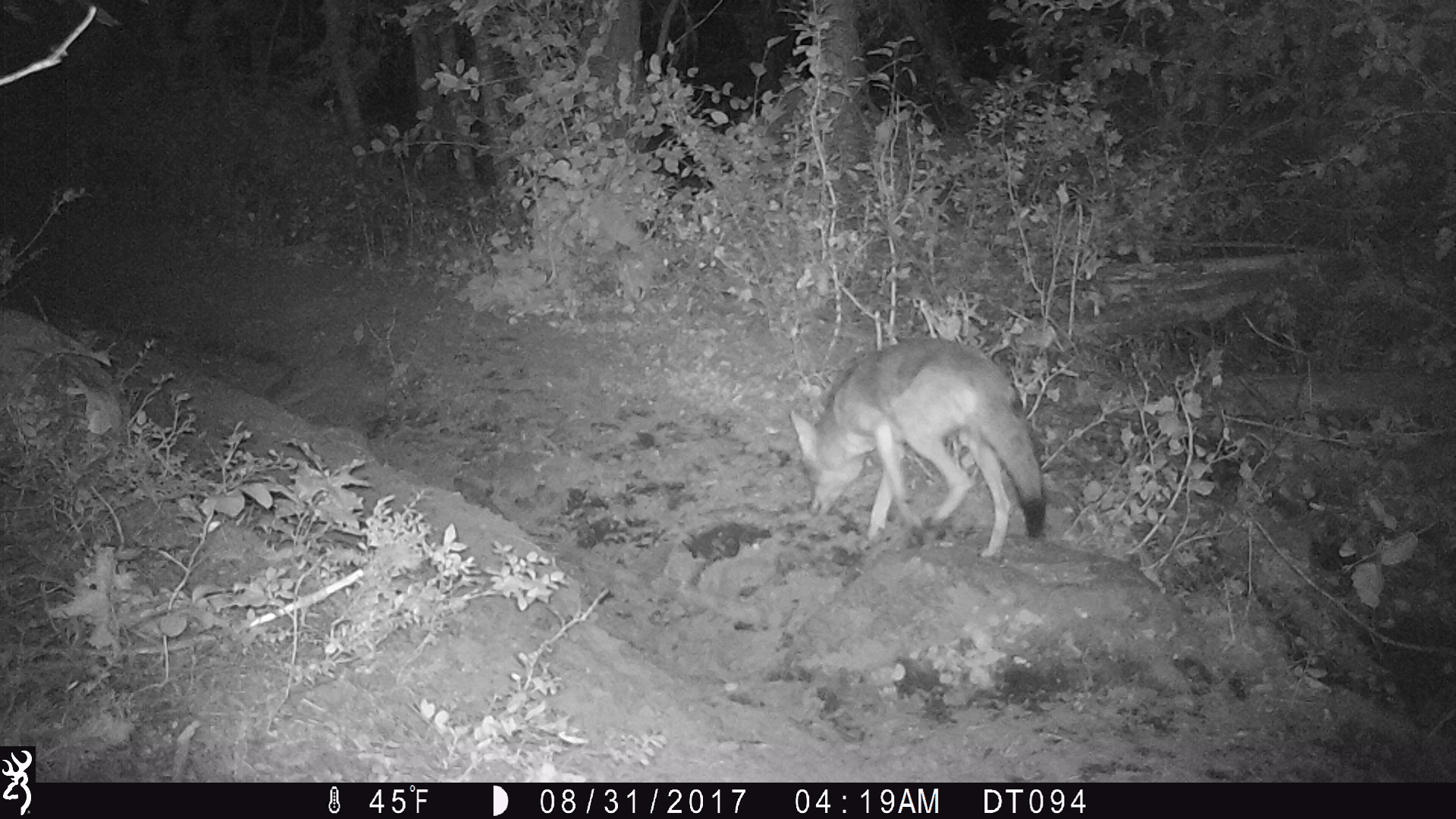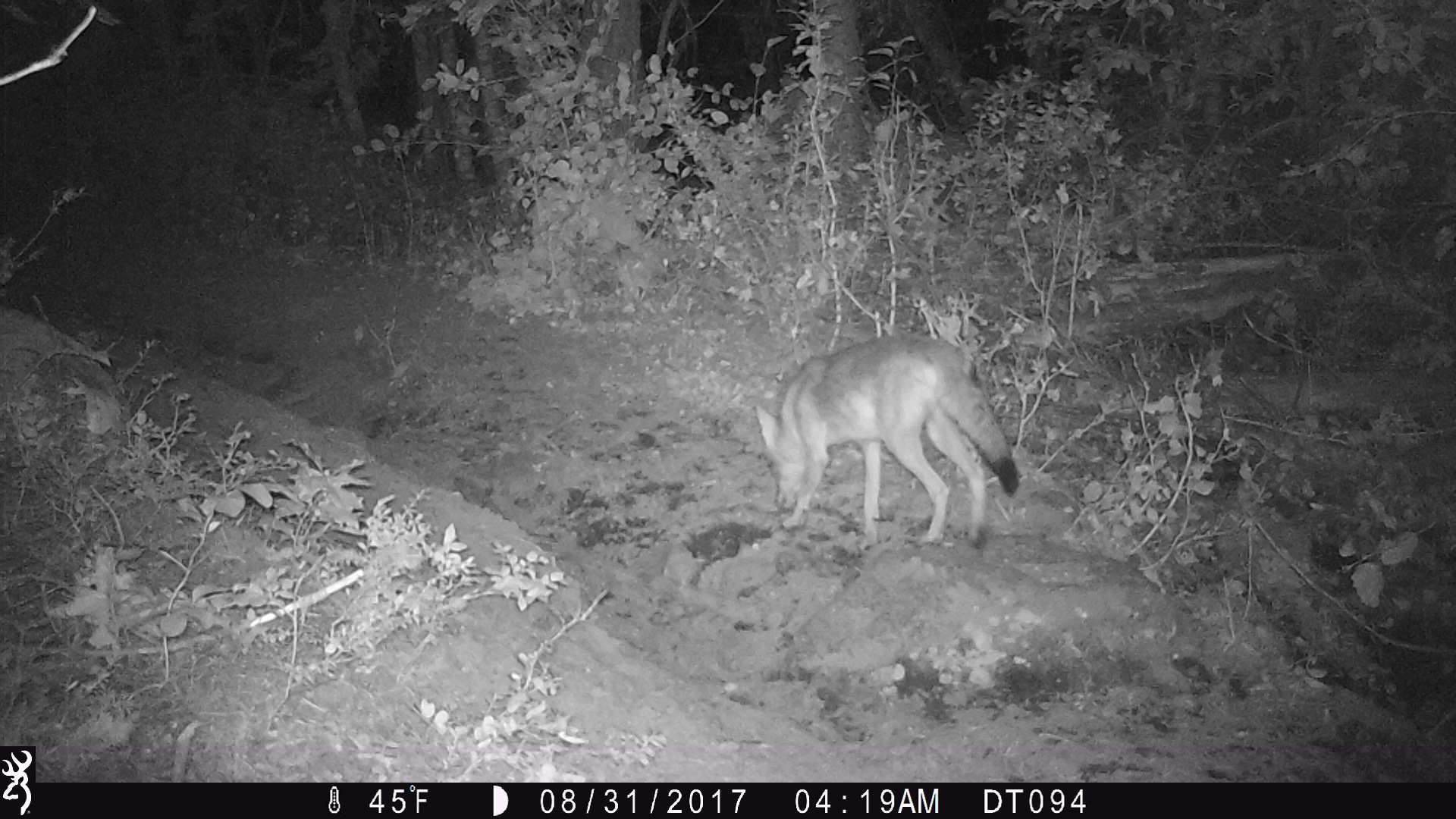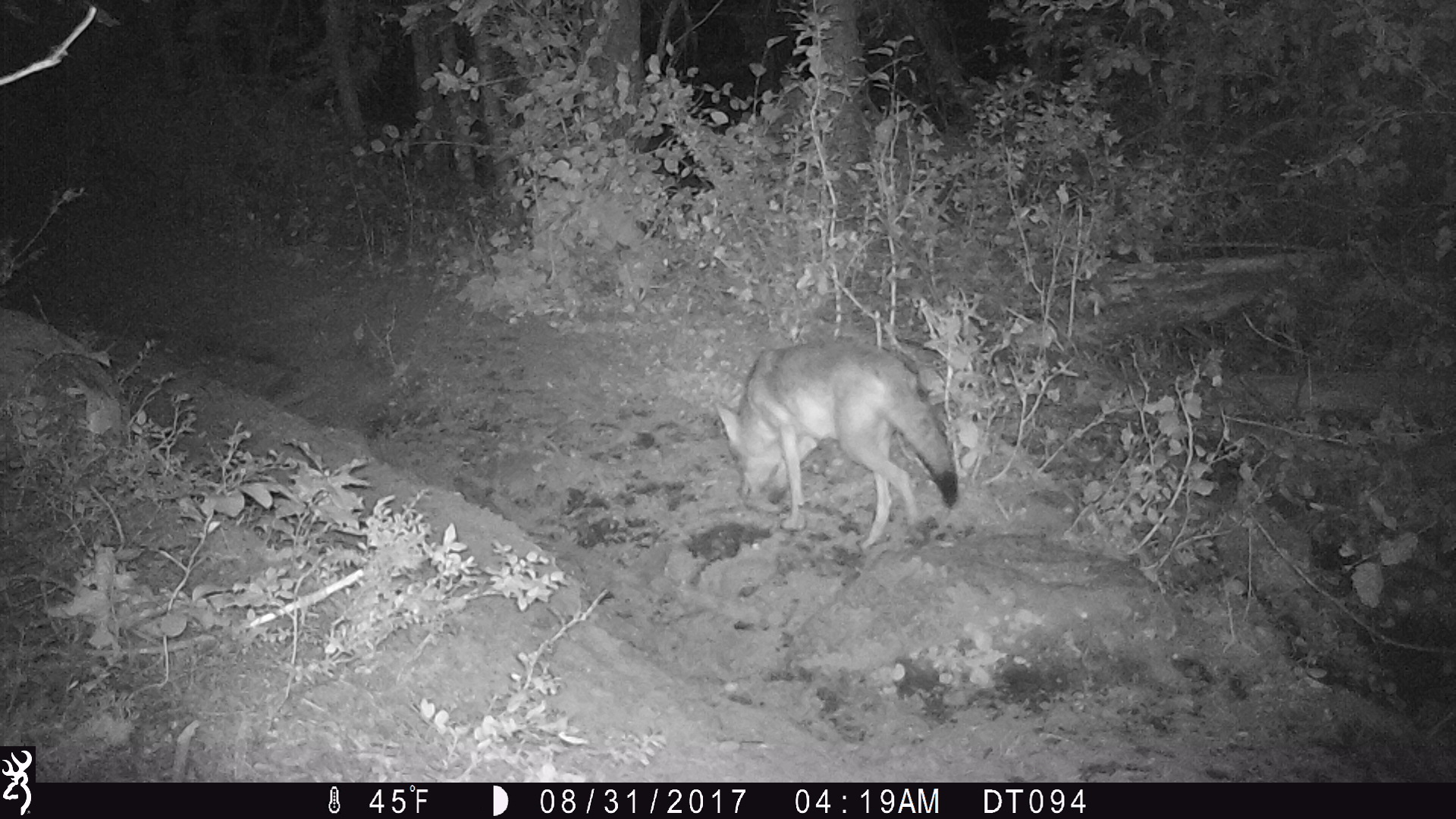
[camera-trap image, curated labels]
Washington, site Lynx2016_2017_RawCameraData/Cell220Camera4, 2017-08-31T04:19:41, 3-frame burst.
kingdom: Animalia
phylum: Chordata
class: Mammalia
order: Carnivora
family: Canidae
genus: Canis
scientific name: Canis latrans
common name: coyote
Canis latrans (coyote). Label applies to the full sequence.